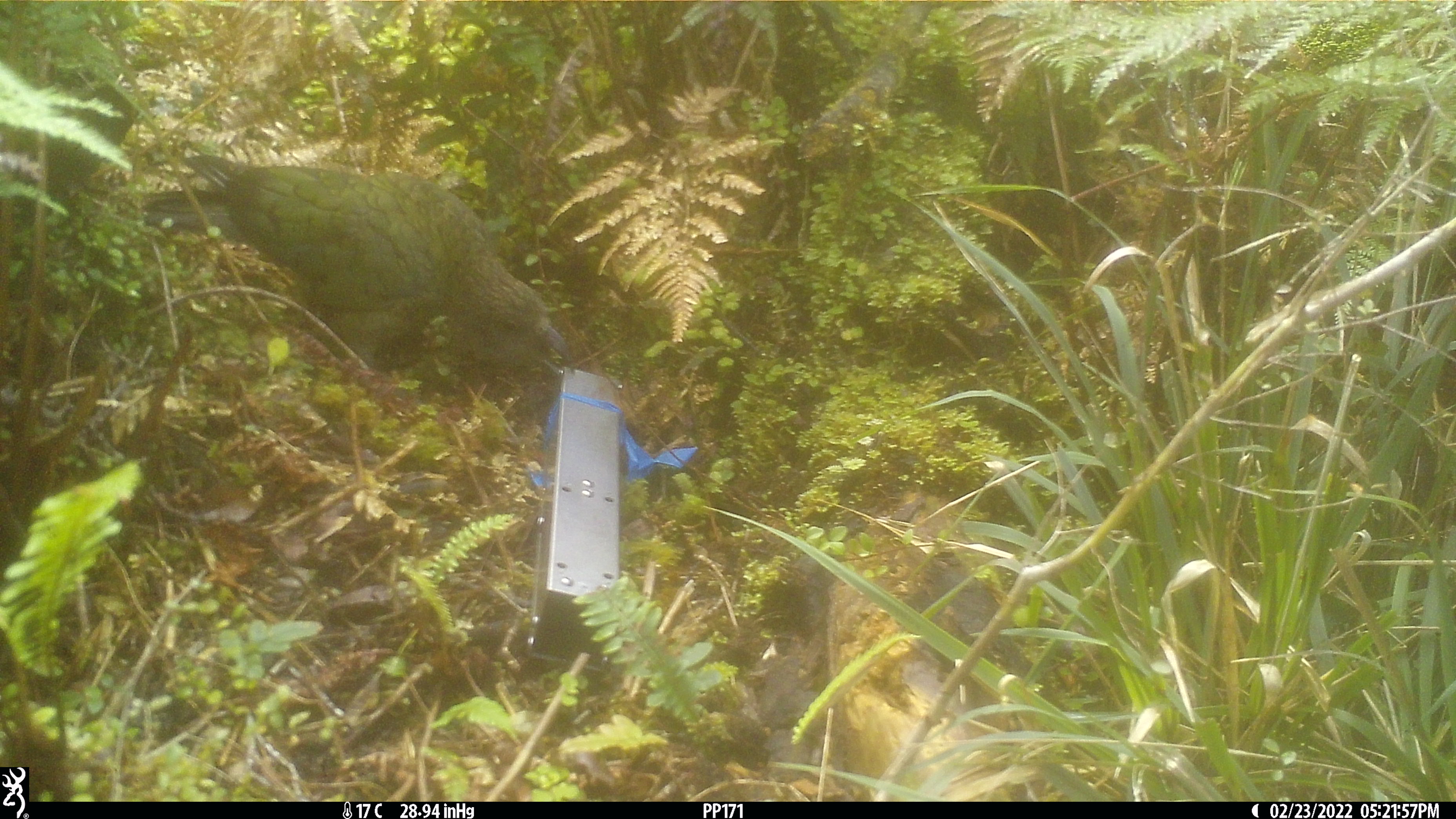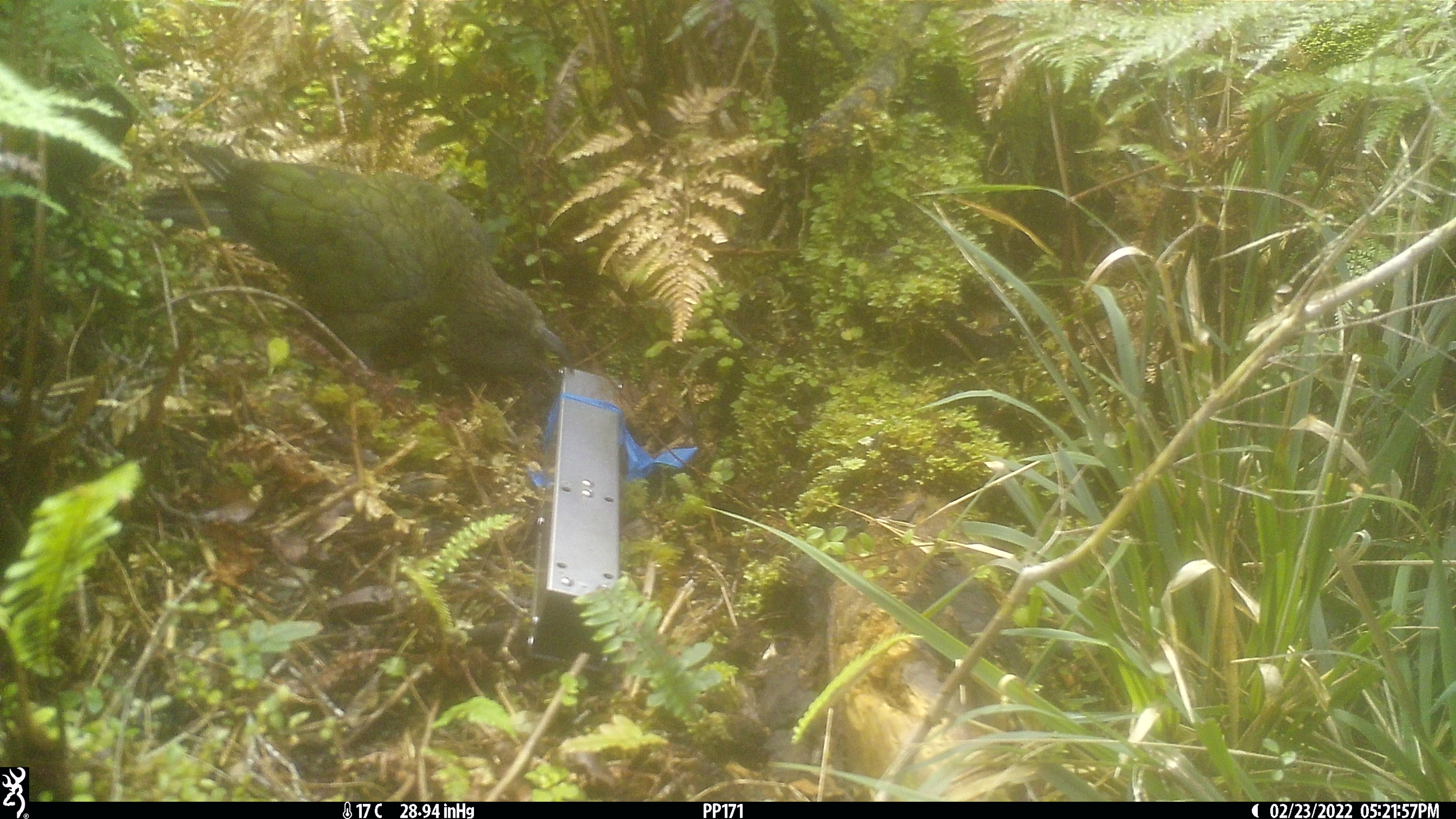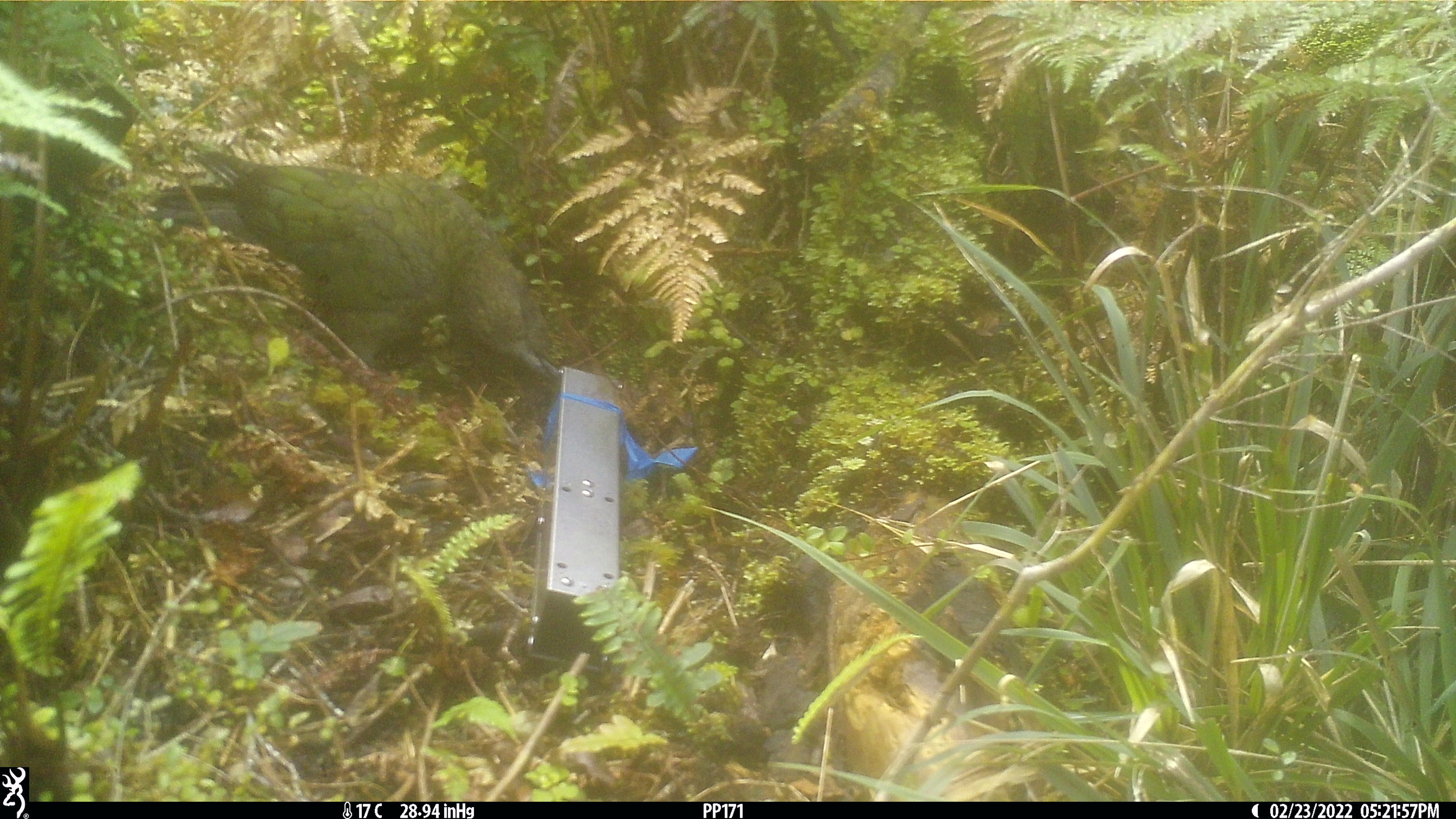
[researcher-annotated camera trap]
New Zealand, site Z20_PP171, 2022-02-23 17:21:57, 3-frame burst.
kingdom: Animalia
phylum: Chordata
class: Aves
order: Psittaciformes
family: Strigopidae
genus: Nestor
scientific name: Nestor notabilis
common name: kea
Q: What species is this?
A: Kea (Nestor notabilis).